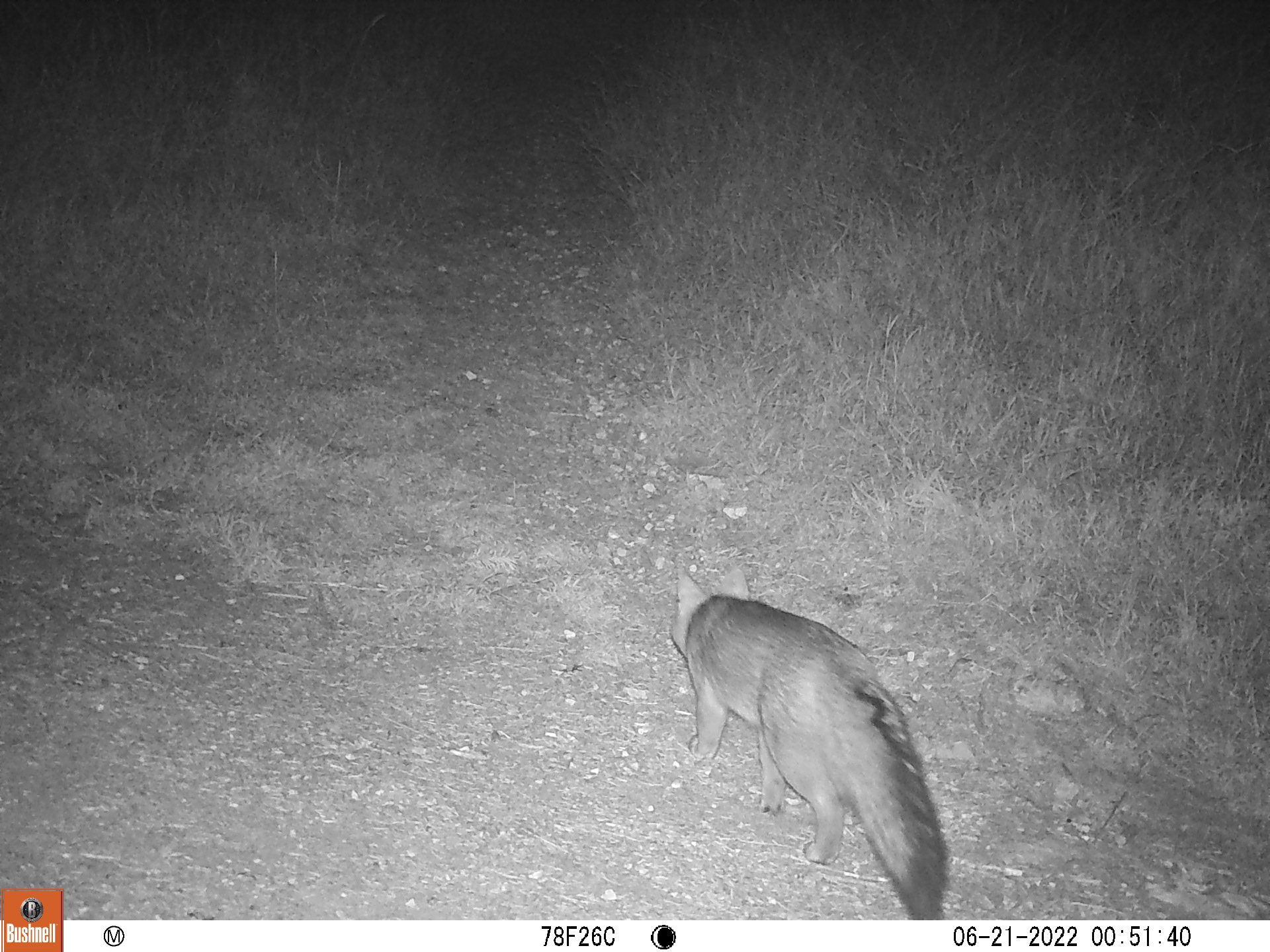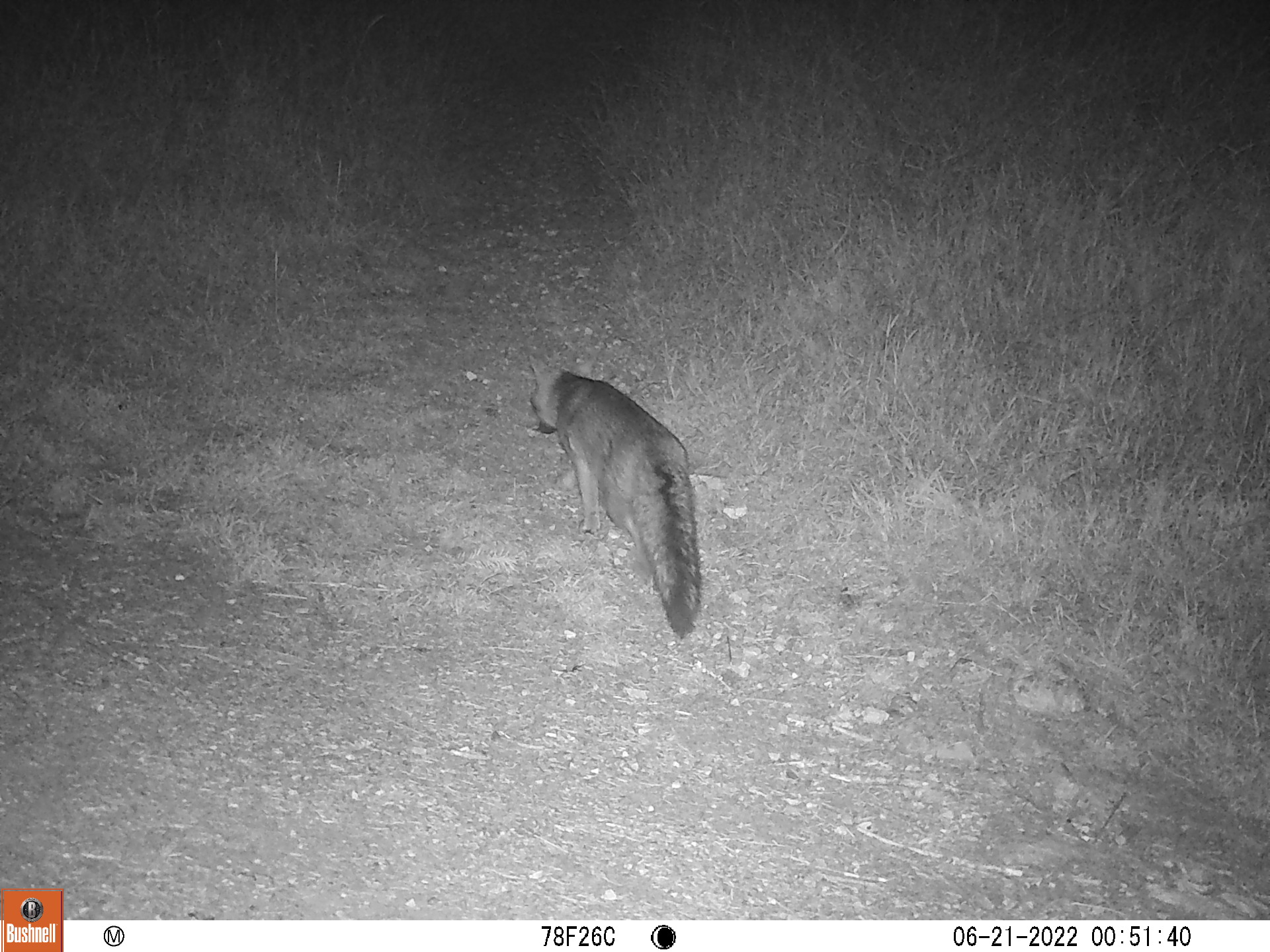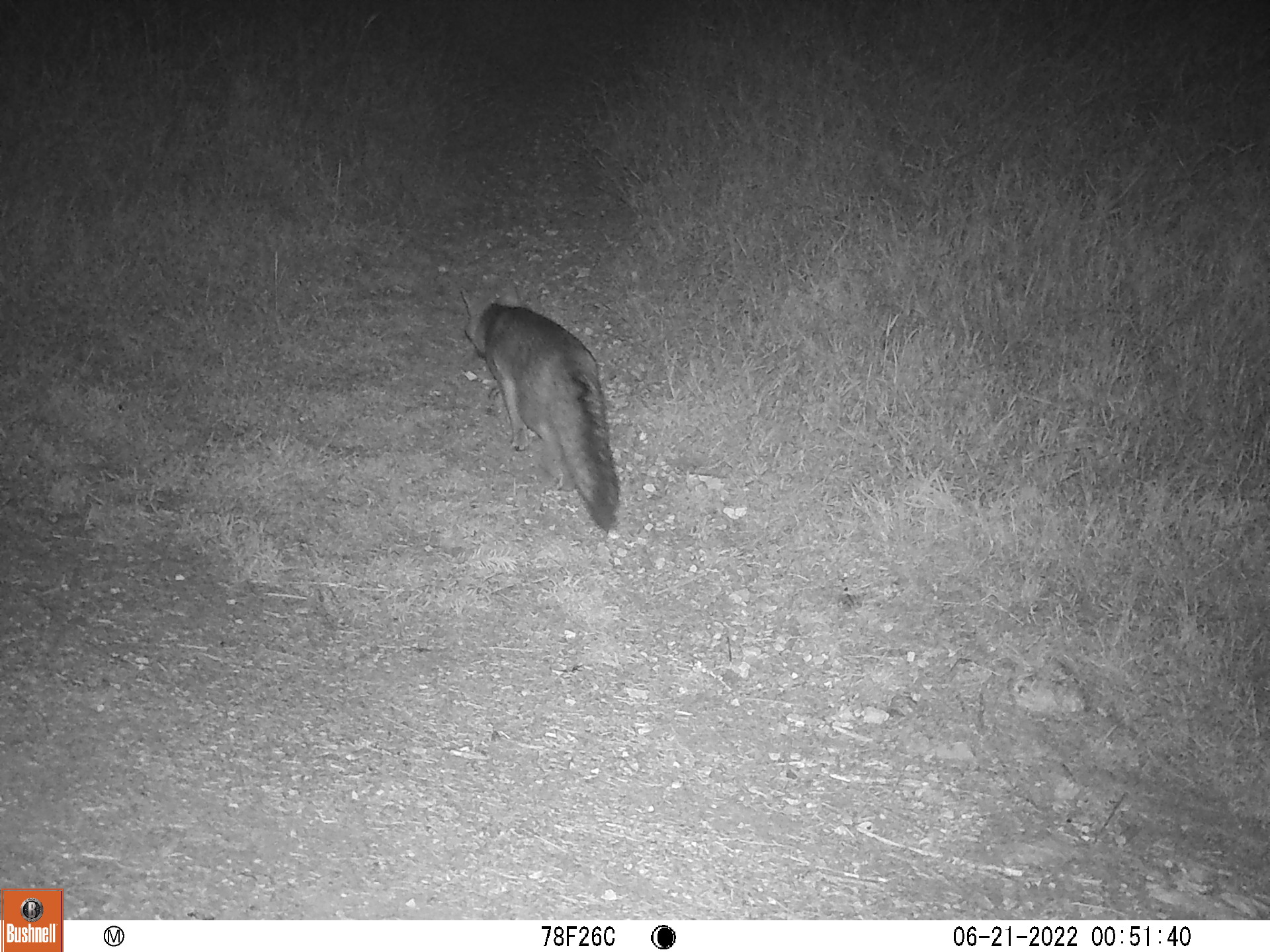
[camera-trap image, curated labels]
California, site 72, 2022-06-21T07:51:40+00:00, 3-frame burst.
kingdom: Animalia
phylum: Chordata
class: Mammalia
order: Carnivora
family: Canidae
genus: Urocyon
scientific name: Urocyon cinereoargenteus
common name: gray fox